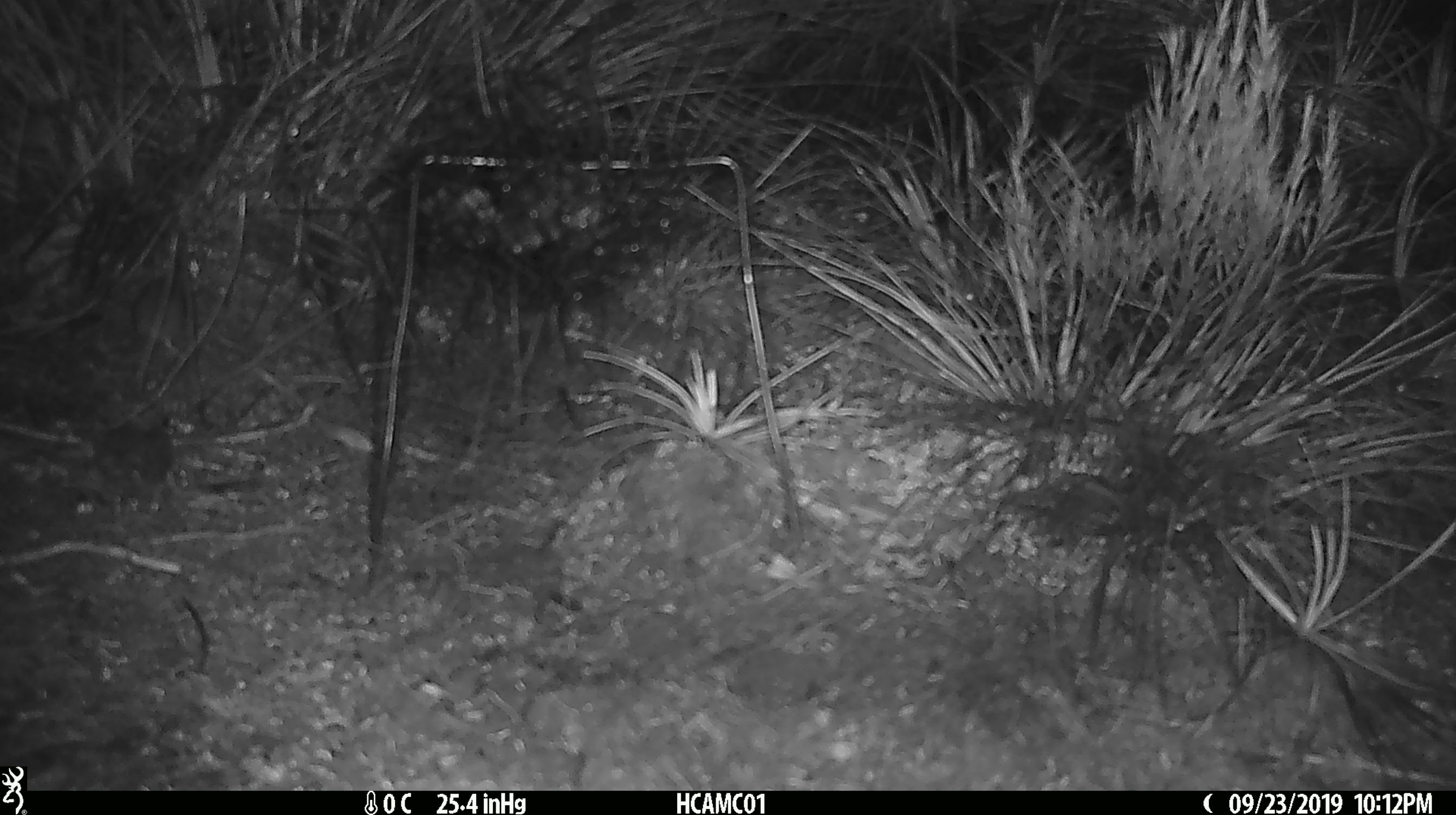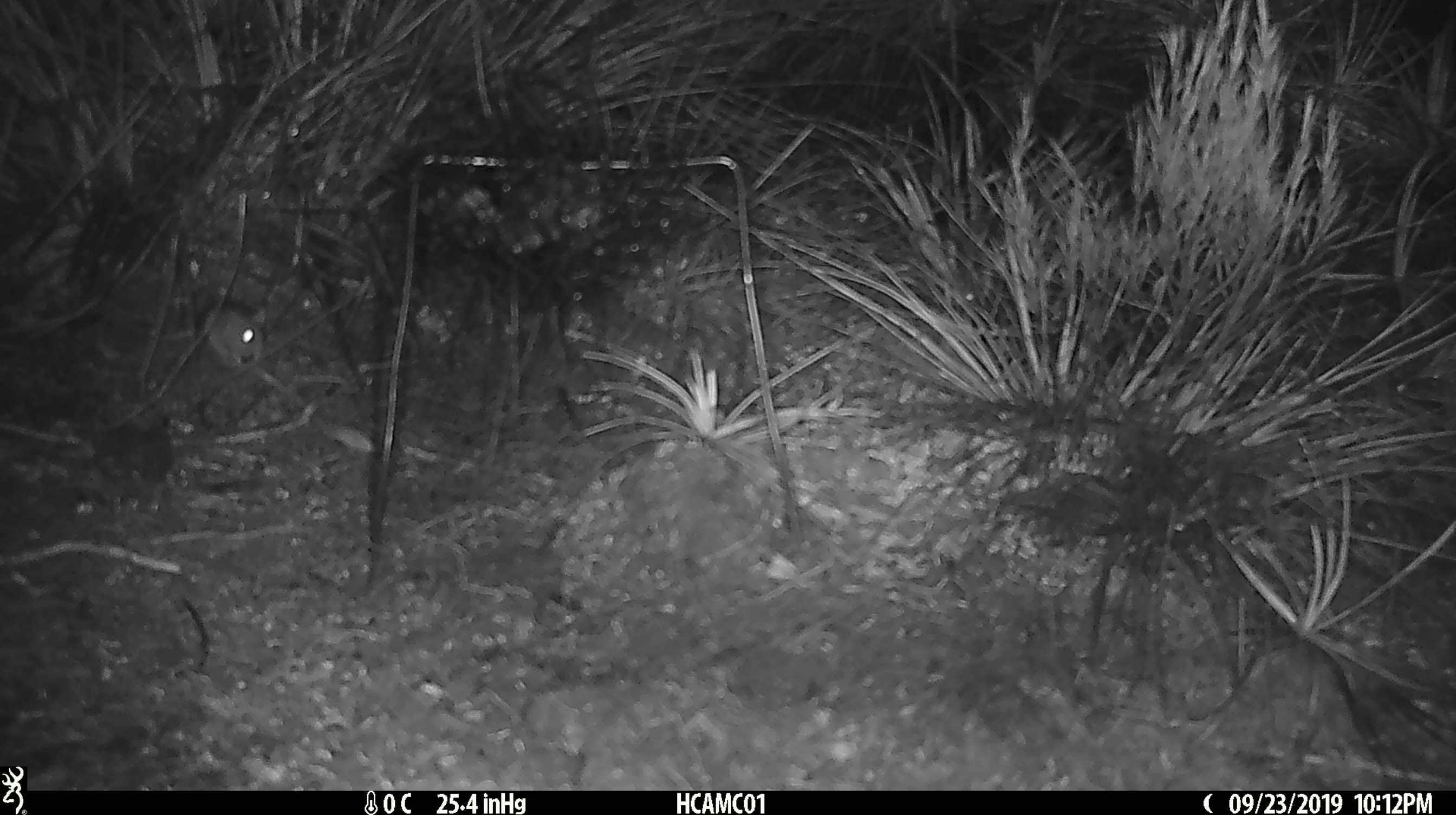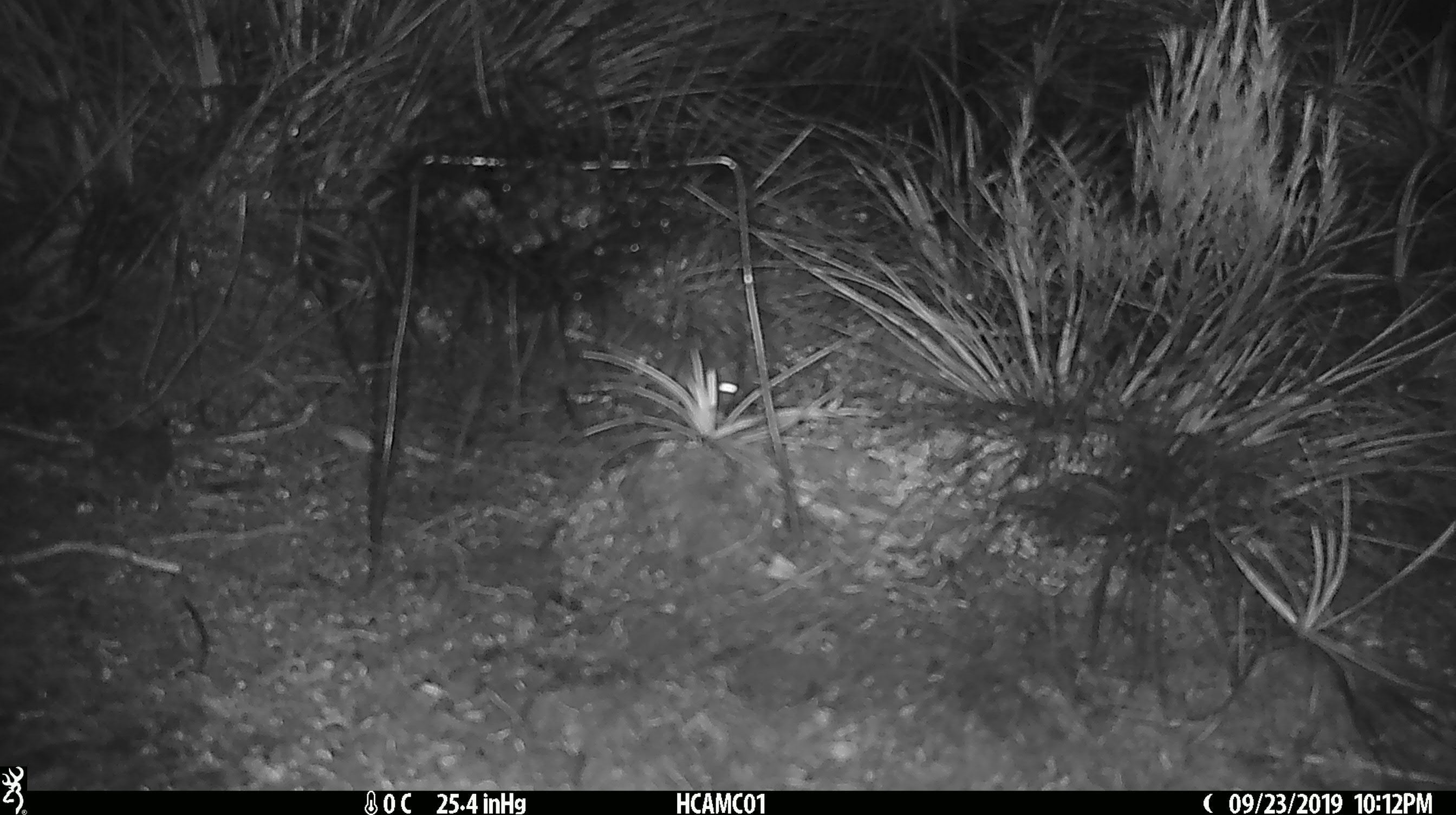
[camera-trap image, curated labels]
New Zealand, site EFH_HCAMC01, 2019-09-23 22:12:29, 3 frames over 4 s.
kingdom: Animalia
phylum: Chordata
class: Mammalia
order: Rodentia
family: Muridae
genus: Mus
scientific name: Mus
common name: mouse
Mouse (Mus).